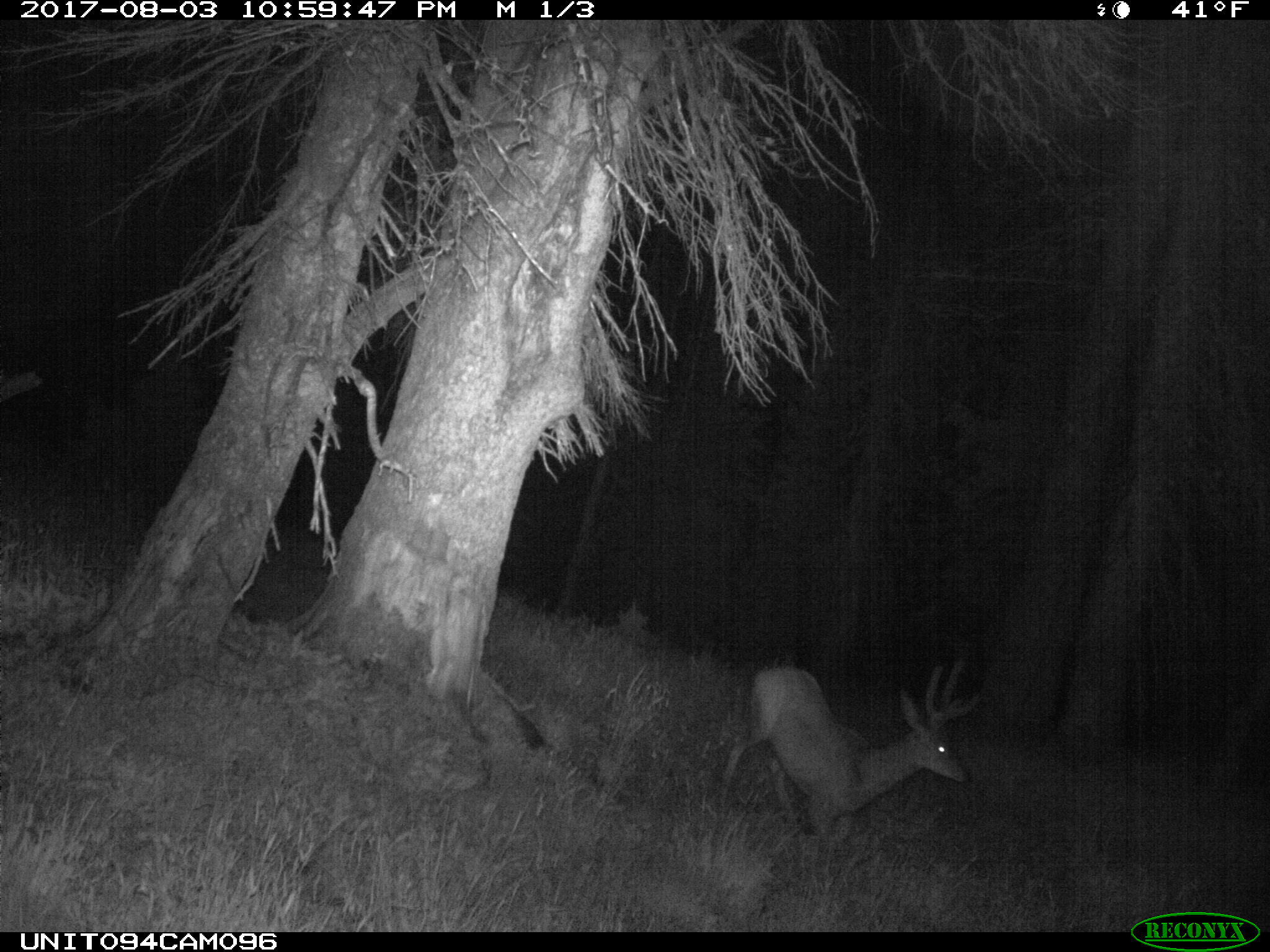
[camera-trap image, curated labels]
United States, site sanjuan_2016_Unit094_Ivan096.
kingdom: Animalia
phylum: Chordata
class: Mammalia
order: Artiodactyla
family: Cervidae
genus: Odocoileus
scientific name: Odocoileus hemionus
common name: mule deer